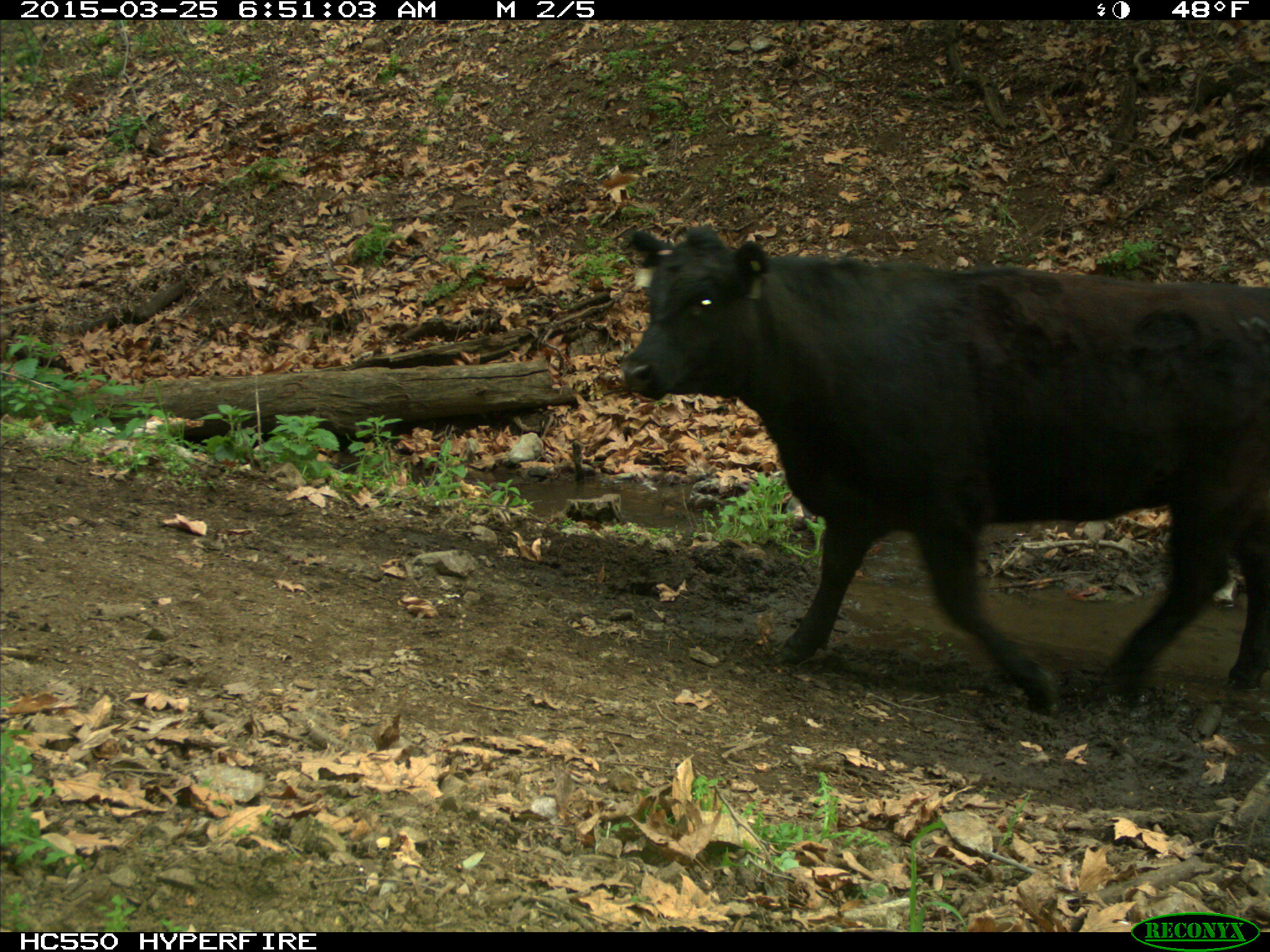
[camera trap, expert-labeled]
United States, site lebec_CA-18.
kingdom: Animalia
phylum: Chordata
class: Mammalia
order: Artiodactyla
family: Bovidae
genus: Bos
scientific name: Bos taurus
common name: domestic cow